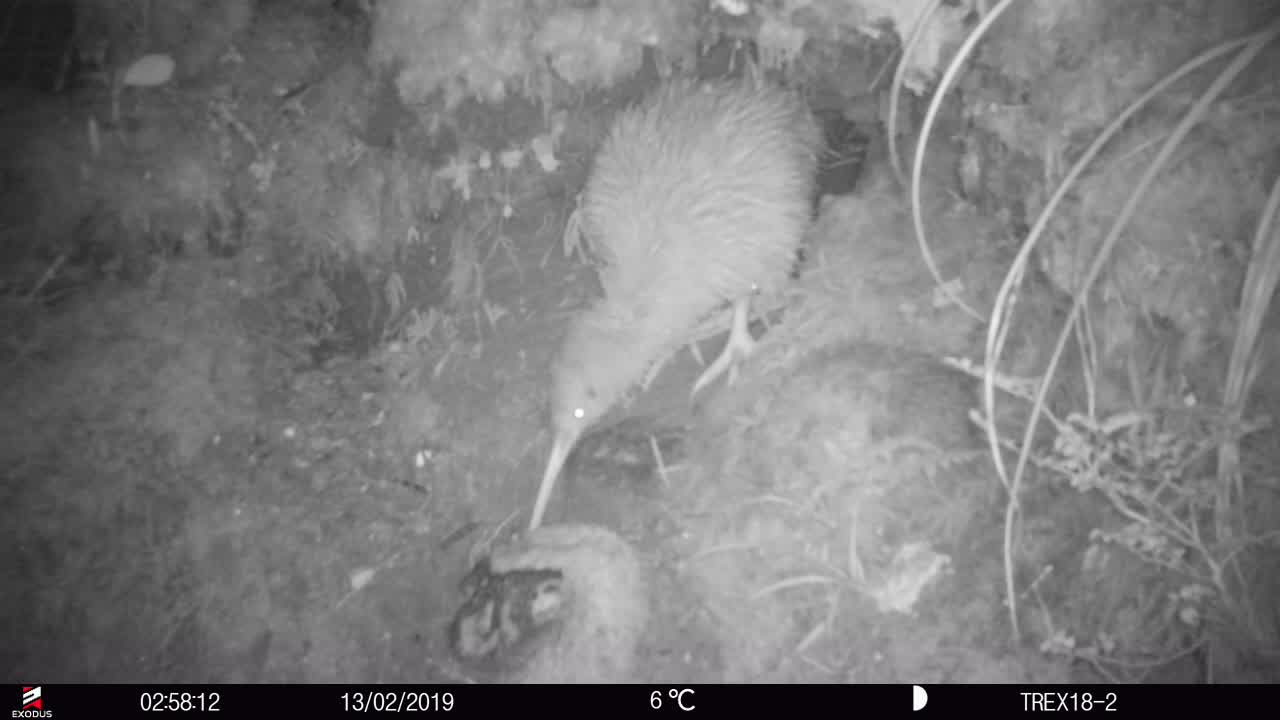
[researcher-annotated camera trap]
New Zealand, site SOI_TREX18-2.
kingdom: Animalia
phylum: Chordata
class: Aves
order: Apterygiformes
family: Apterygidae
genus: Apteryx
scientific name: Apteryx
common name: kiwi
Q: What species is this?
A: Kiwi (Apteryx).